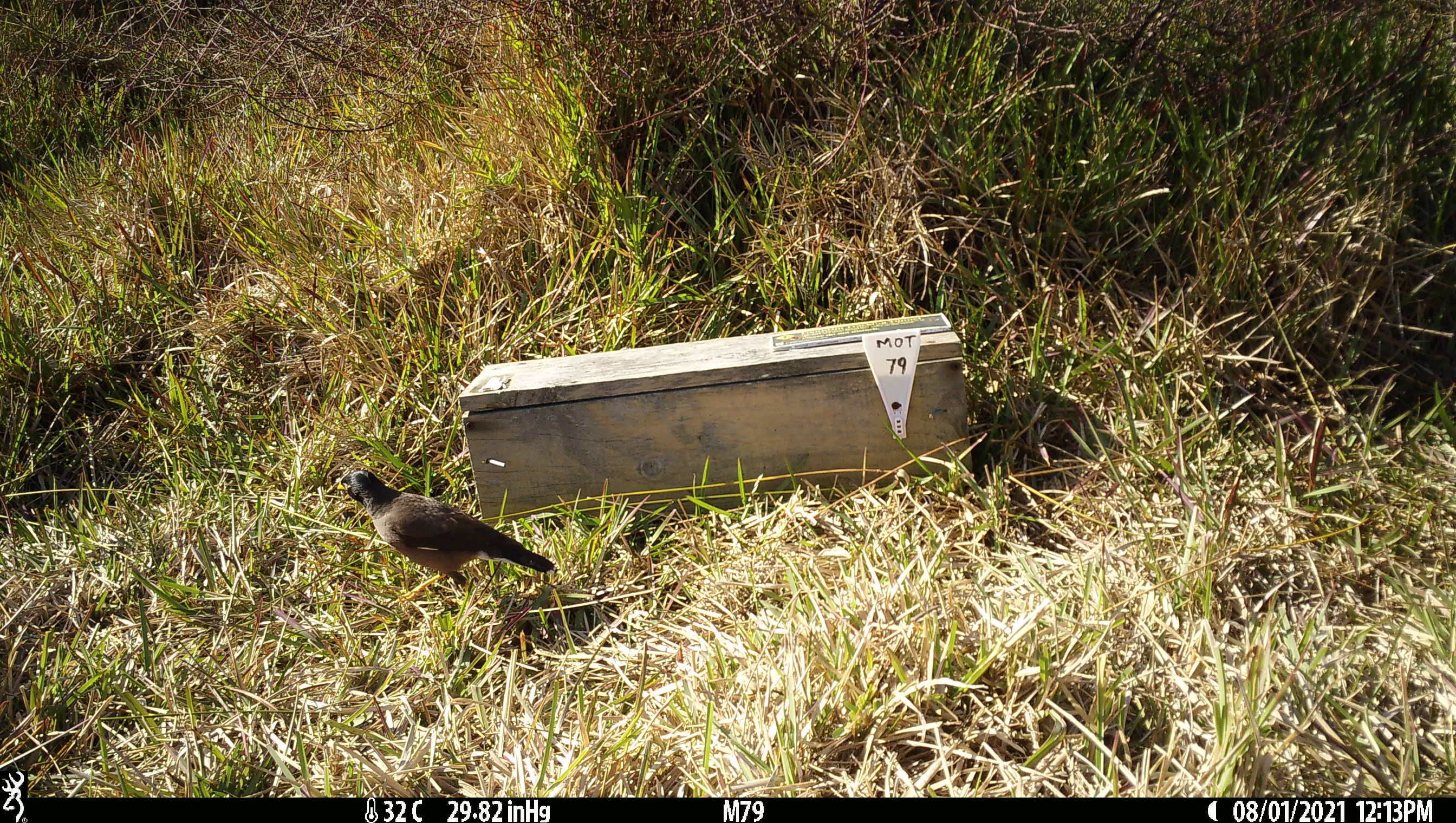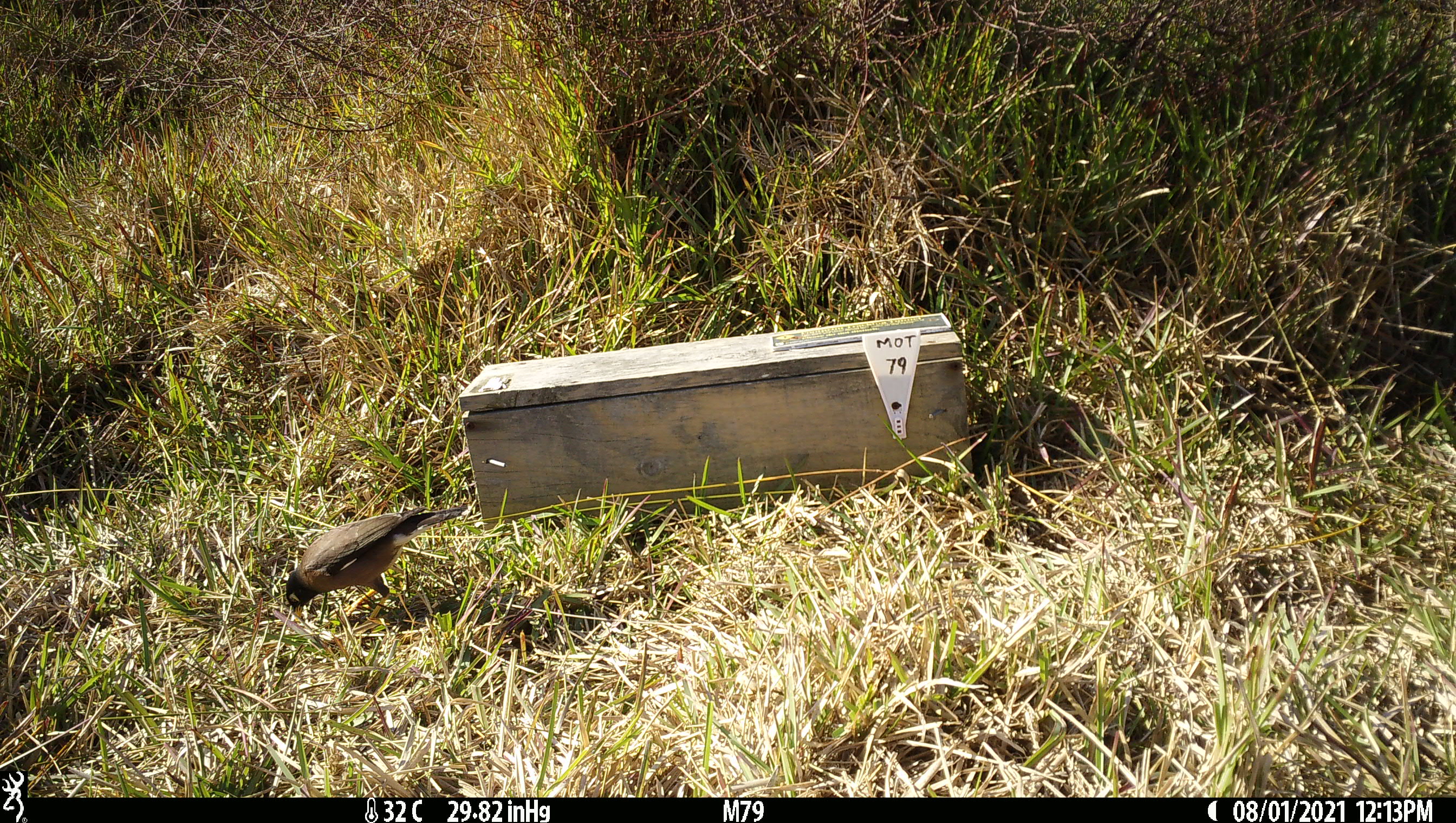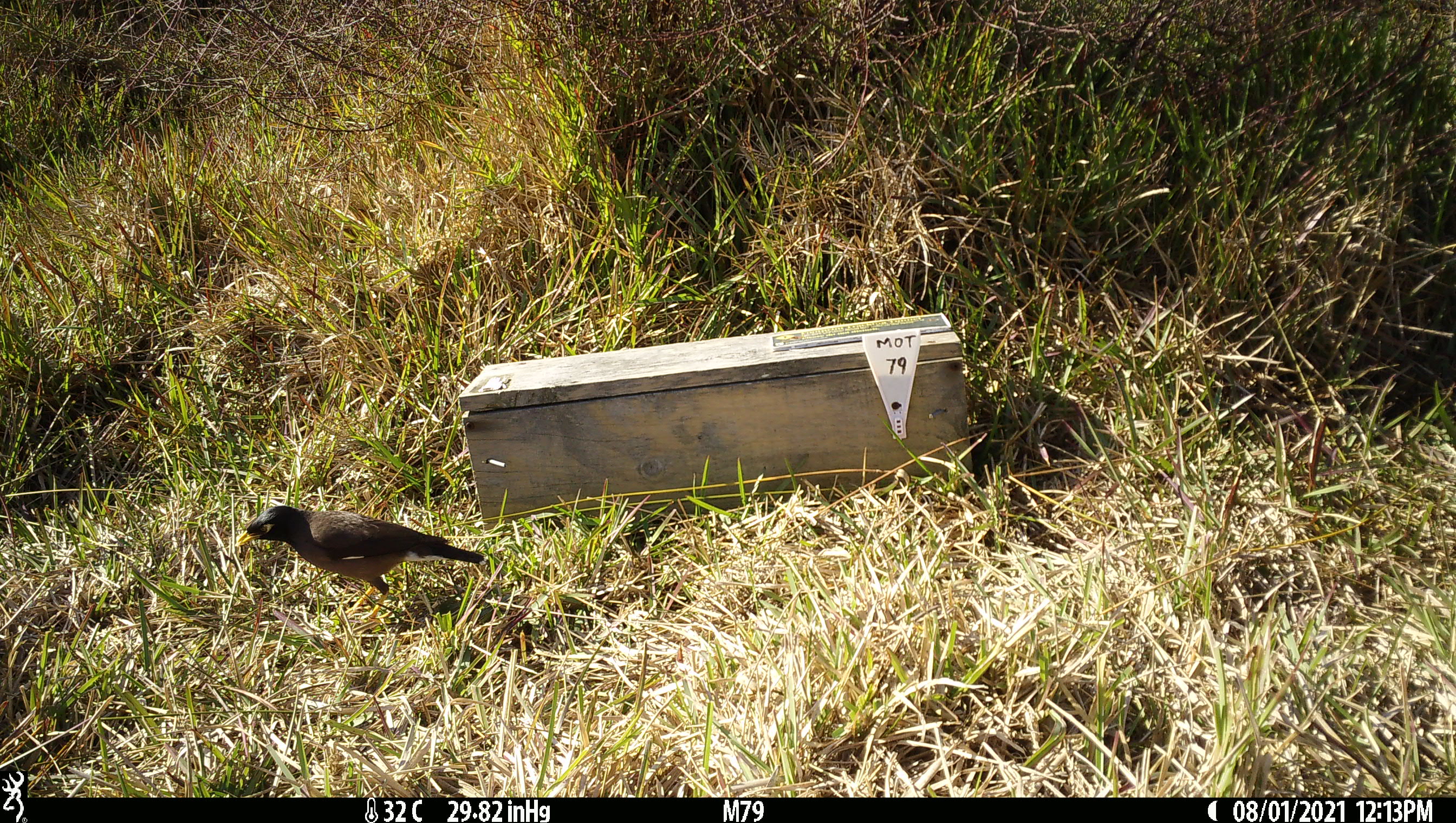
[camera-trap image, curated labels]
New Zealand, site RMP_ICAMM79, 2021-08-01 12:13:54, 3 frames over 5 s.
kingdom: Animalia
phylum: Chordata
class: Aves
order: Passeriformes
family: Sturnidae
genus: Acridotheres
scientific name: Acridotheres tristis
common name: common myna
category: myna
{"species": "myna (common myna) (Acridotheres tristis)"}